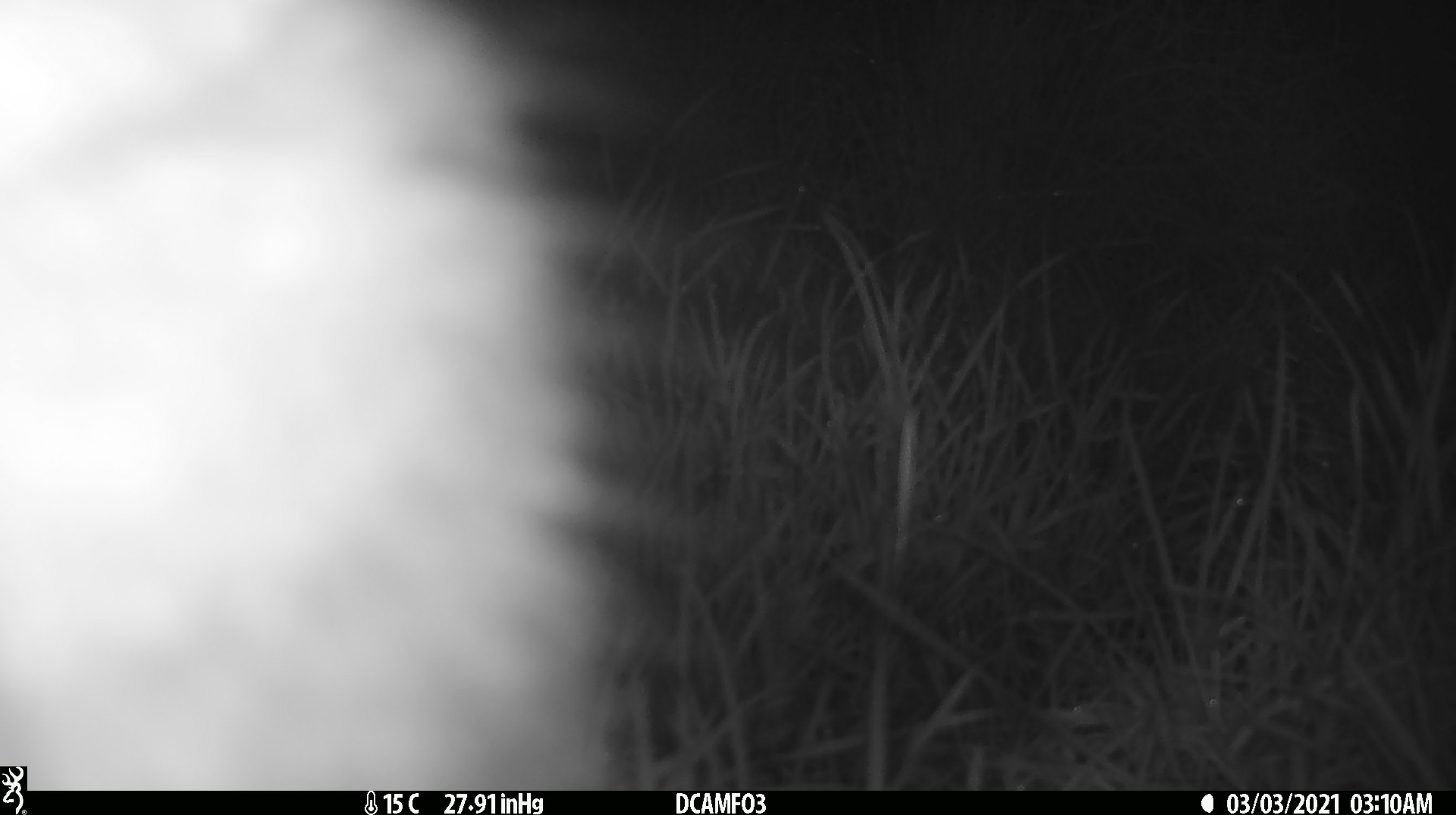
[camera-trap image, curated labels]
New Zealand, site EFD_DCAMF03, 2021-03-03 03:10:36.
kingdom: Animalia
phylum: Chordata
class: Mammalia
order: Diprotodontia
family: Phalangeridae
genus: Trichosurus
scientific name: Trichosurus vulpecula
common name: common brushtail possum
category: possum